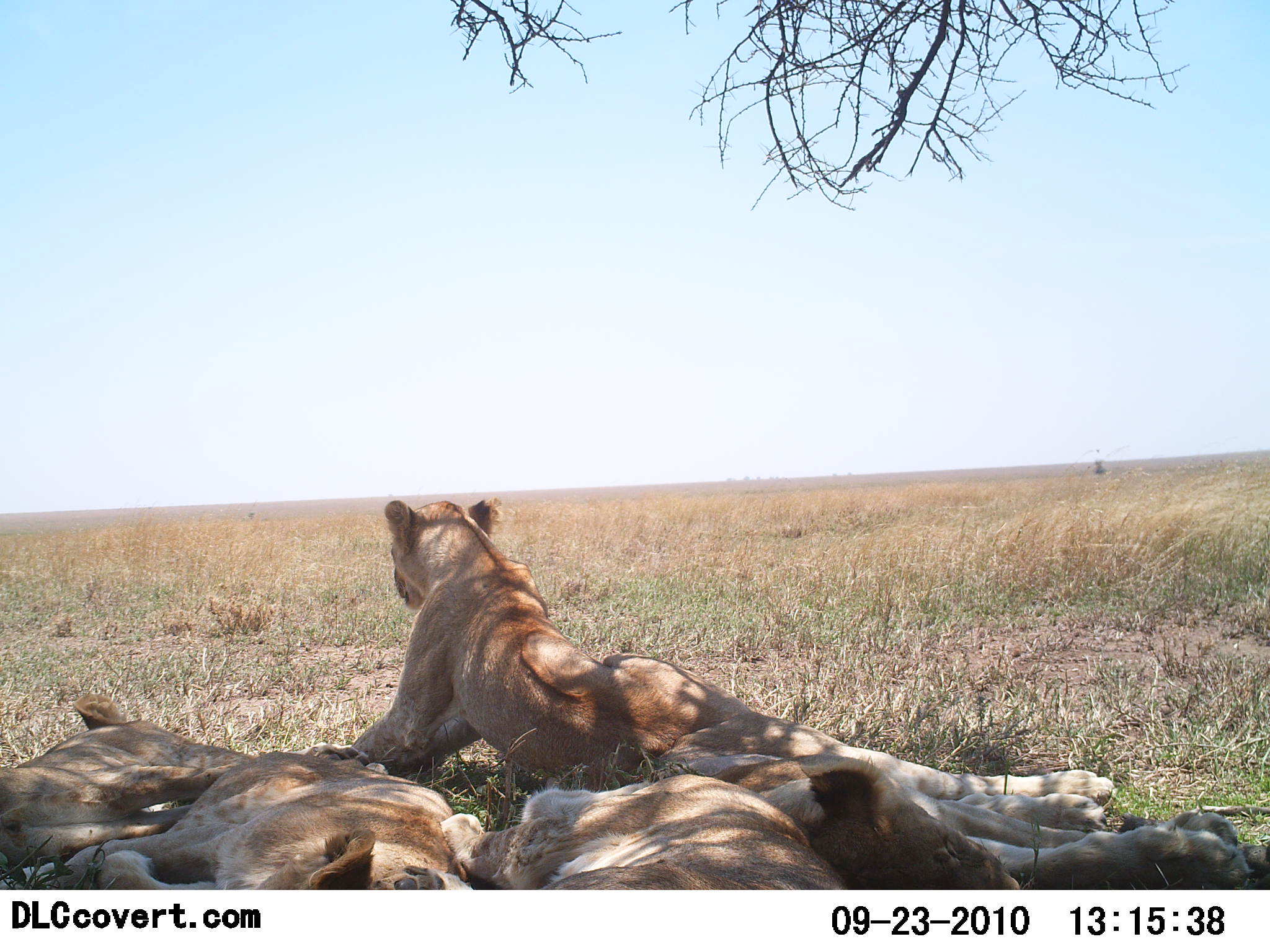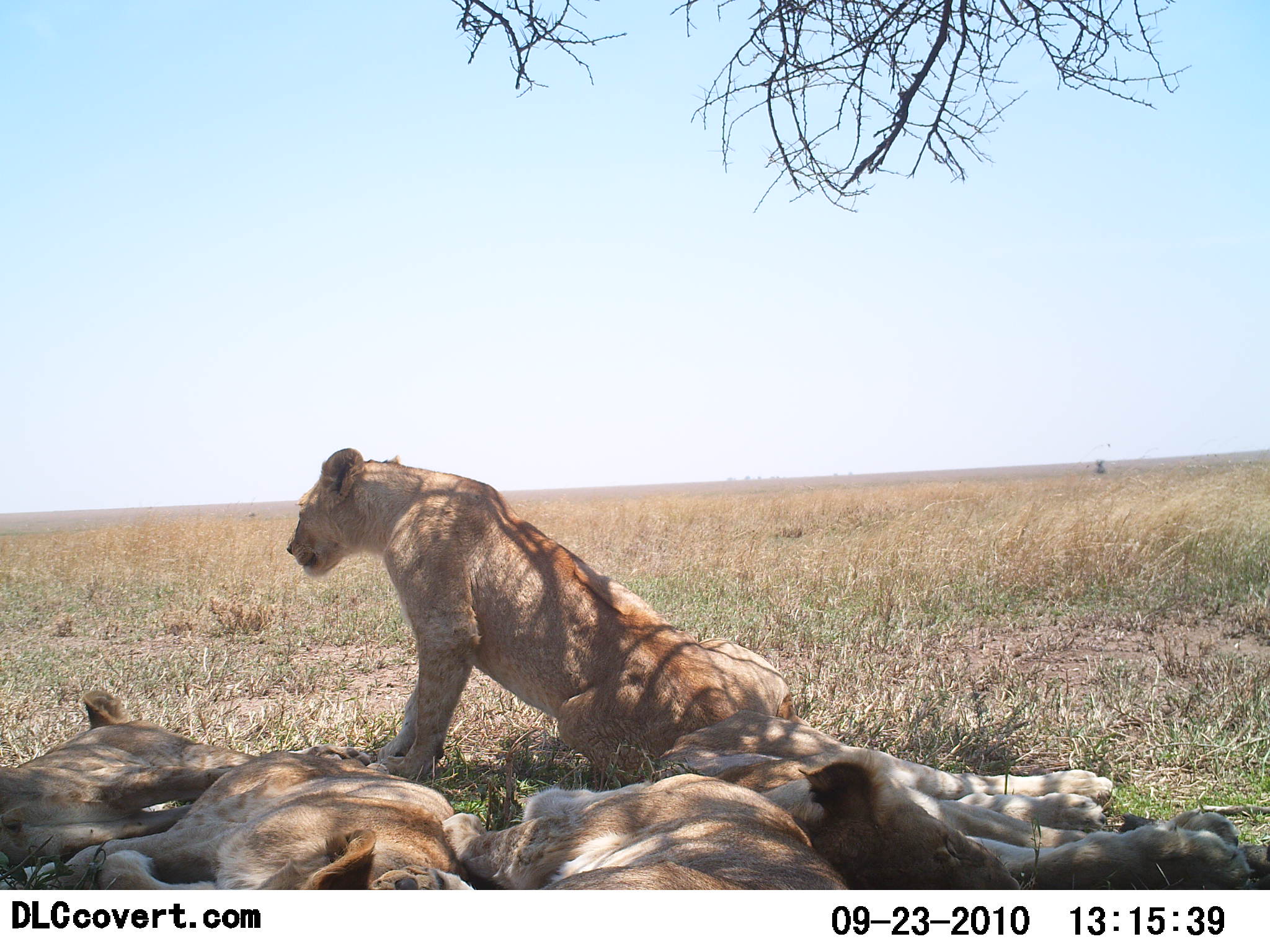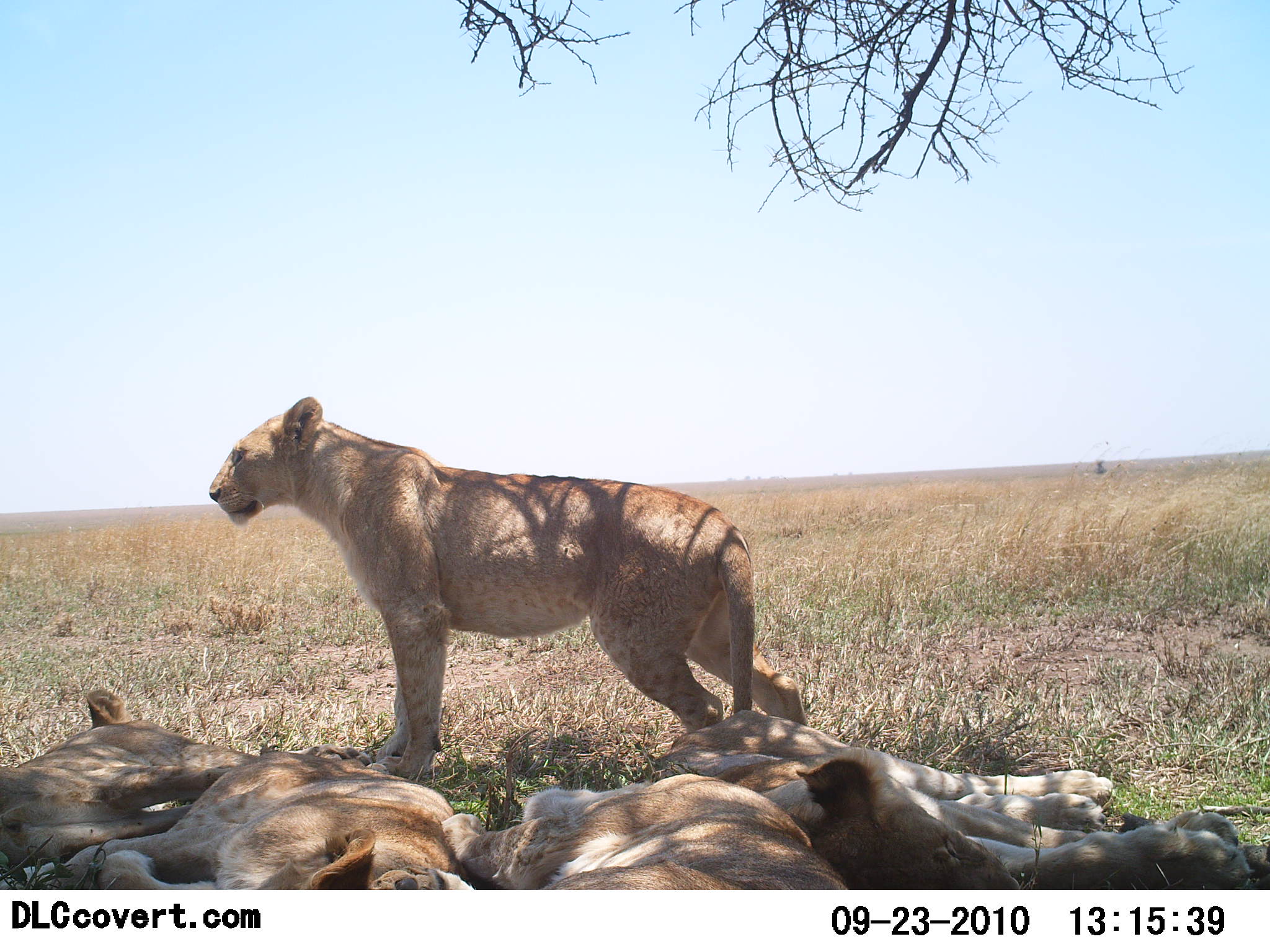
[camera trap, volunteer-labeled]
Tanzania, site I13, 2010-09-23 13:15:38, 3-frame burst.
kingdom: Animalia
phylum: Chordata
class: Mammalia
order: Carnivora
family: Felidae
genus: Panthera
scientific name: Panthera leo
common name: lion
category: lionfemale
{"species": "lionfemale (lion) (Panthera leo)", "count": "5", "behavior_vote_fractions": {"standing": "29%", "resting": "100%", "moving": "14%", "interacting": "7%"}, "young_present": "14%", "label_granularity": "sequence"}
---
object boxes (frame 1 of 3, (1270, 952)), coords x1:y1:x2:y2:
animal: 344:495:751:795; 655:712:1250:890; 0:695:389:872; 0:751:475:891; 379:774:852:890; 1163:809:1270:890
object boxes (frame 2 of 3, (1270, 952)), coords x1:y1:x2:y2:
animal: 286:447:812:747; 655:712:1250:890; 0:695:389:872; 0:752:474:890; 379:774:852:890; 1119:809:1270:890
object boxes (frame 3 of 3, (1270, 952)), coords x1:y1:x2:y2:
animal: 208:396:810:778; 655:712:1250:890; 0:689:389:872; 0:751:475:890; 440:774:852:890; 1119:809:1270:890